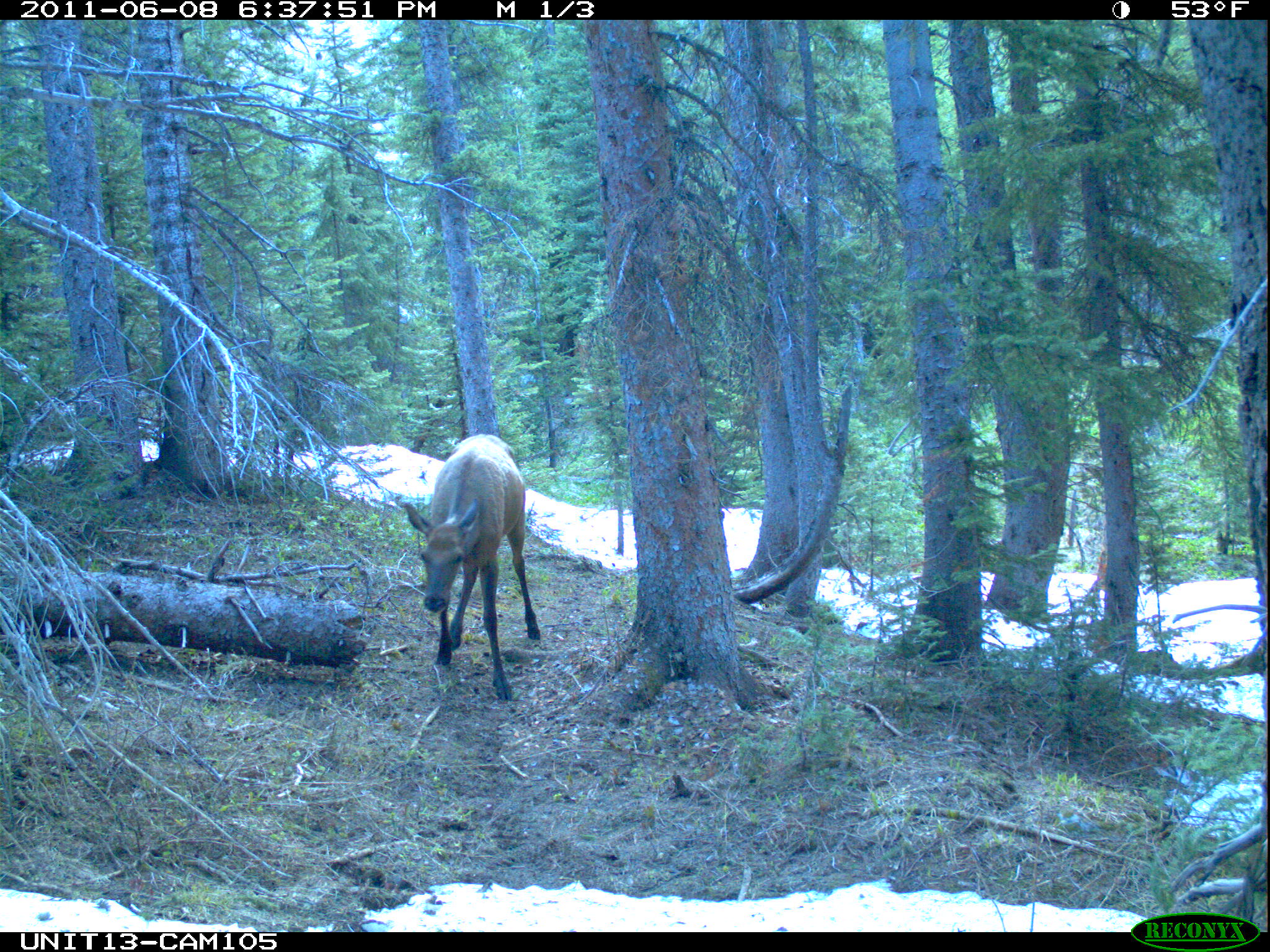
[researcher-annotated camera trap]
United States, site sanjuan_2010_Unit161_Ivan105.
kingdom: Animalia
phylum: Chordata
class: Mammalia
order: Artiodactyla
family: Cervidae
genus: Cervus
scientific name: Cervus elaphus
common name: red deer